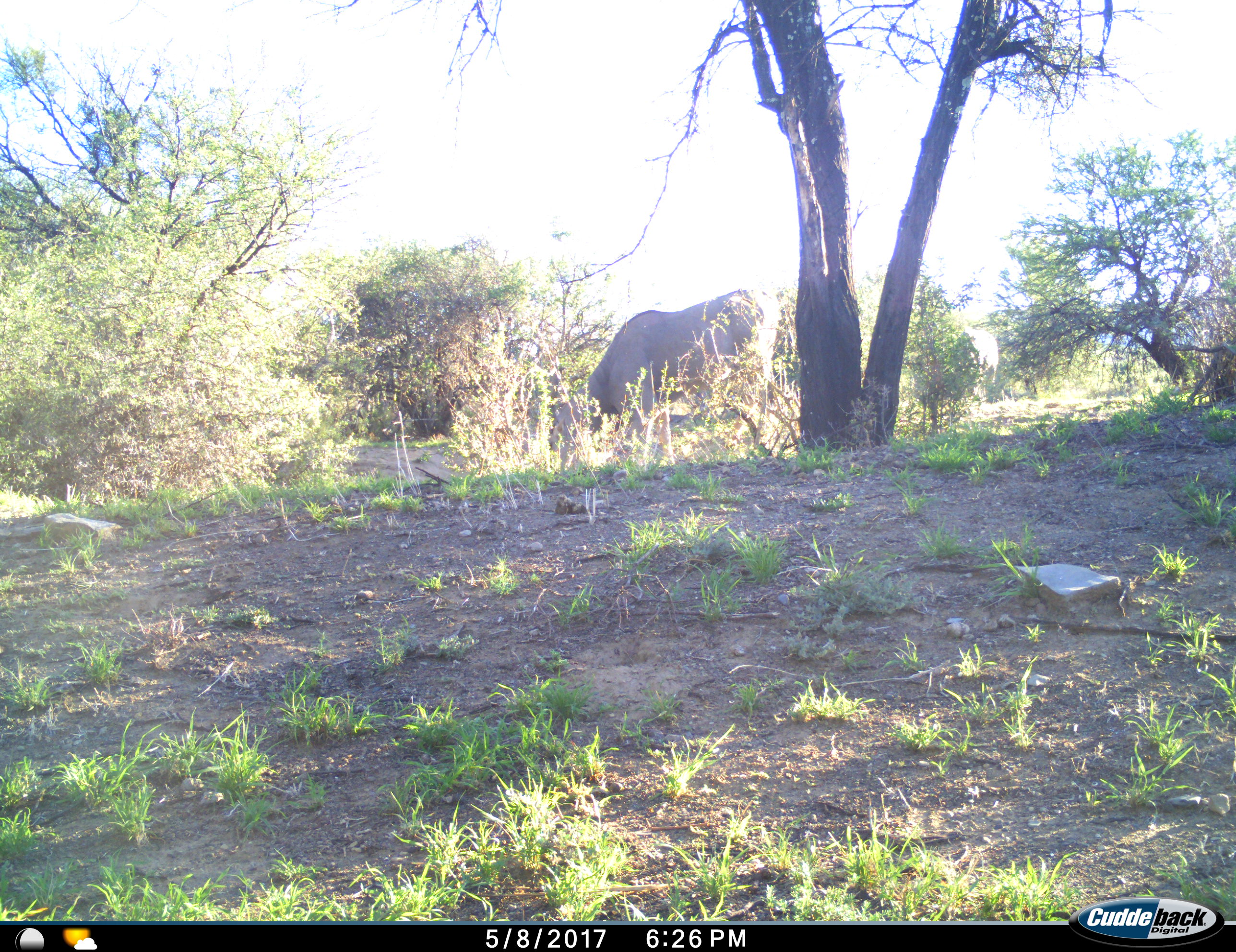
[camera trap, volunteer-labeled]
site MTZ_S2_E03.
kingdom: Animalia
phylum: Chordata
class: Mammalia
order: Artiodactyla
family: Bovidae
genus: Tragelaphus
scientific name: Tragelaphus oryx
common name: eland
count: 1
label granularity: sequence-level